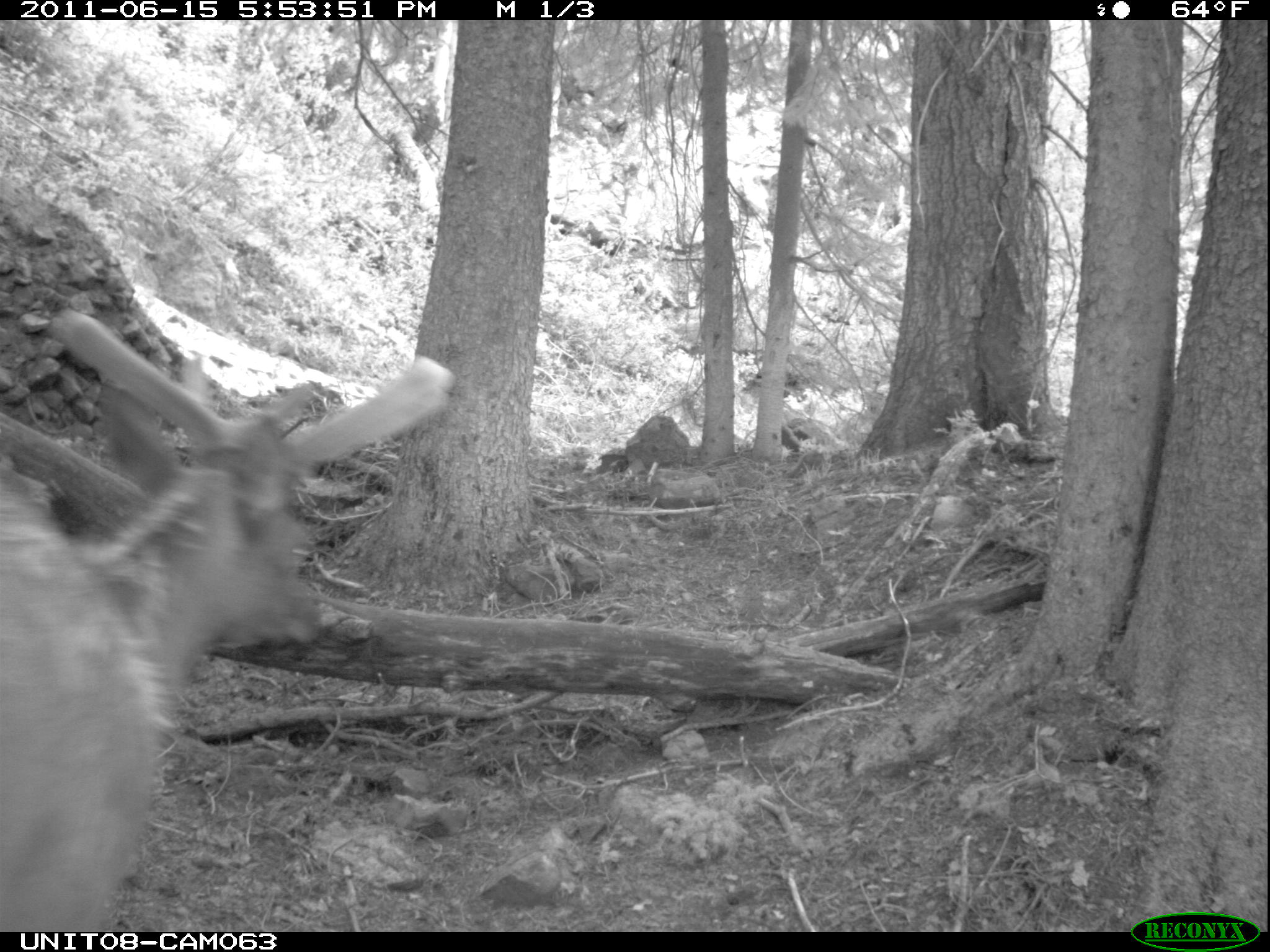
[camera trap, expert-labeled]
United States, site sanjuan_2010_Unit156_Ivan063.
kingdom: Animalia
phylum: Chordata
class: Mammalia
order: Artiodactyla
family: Cervidae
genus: Cervus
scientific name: Cervus elaphus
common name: red deer